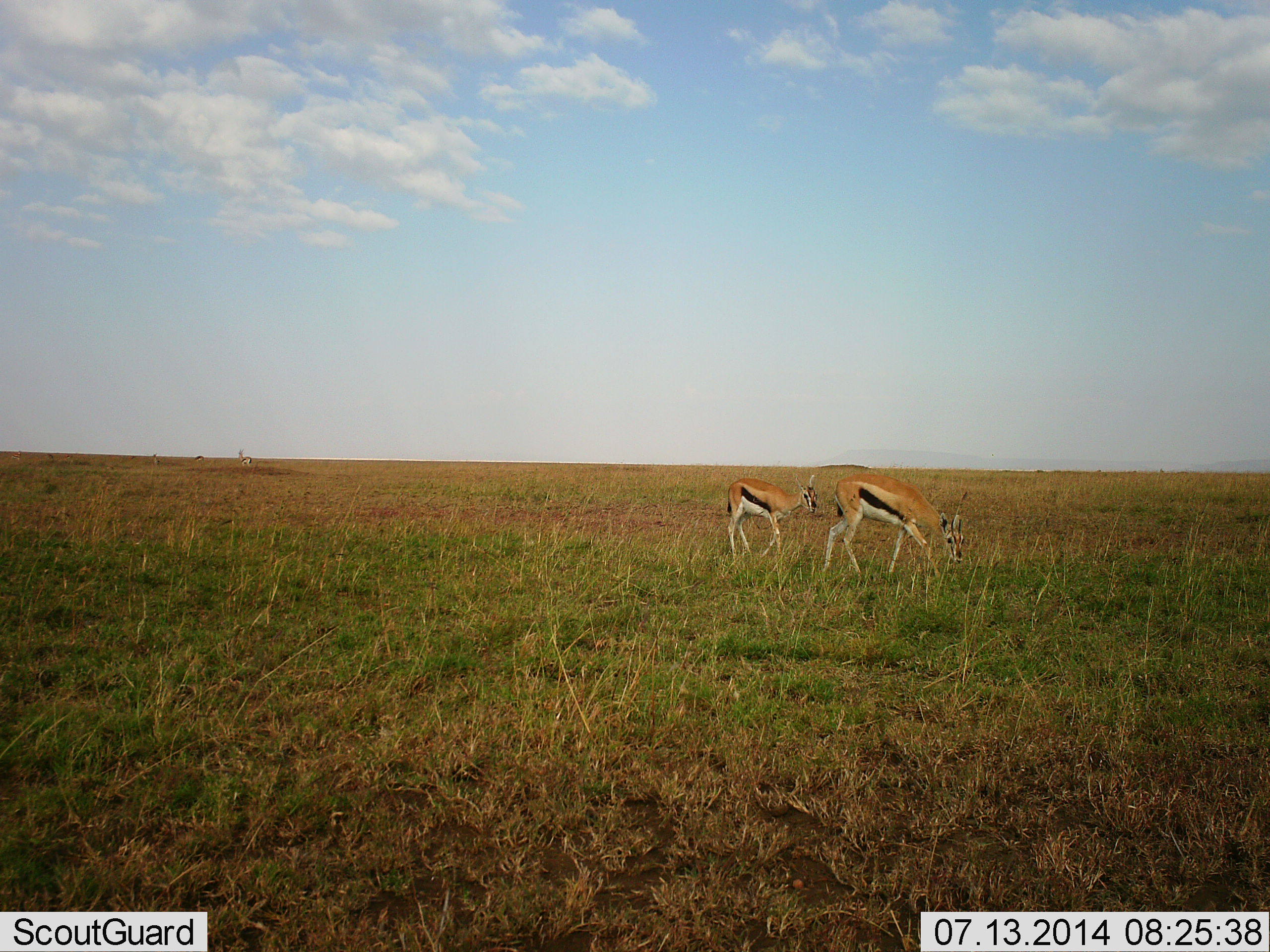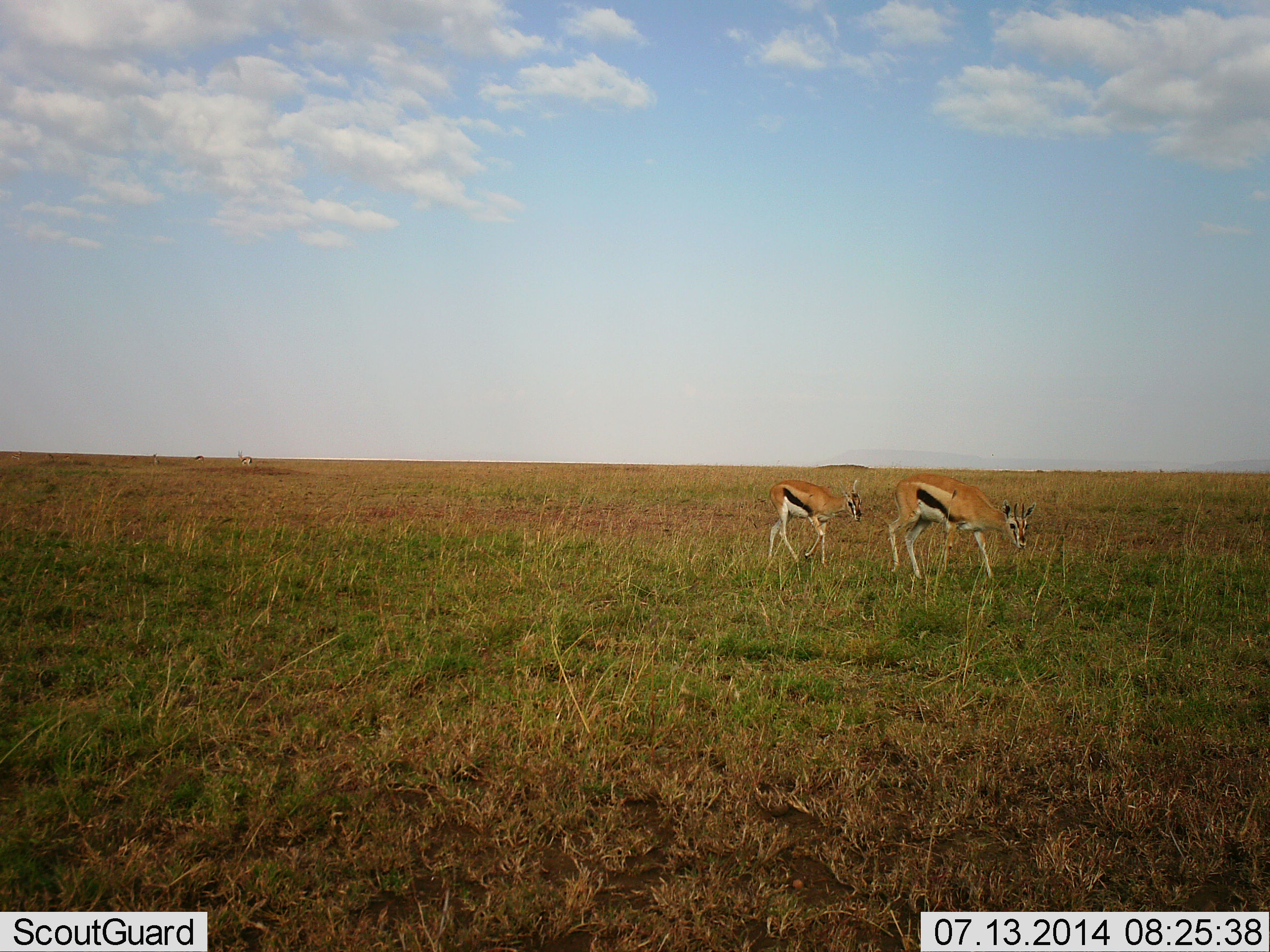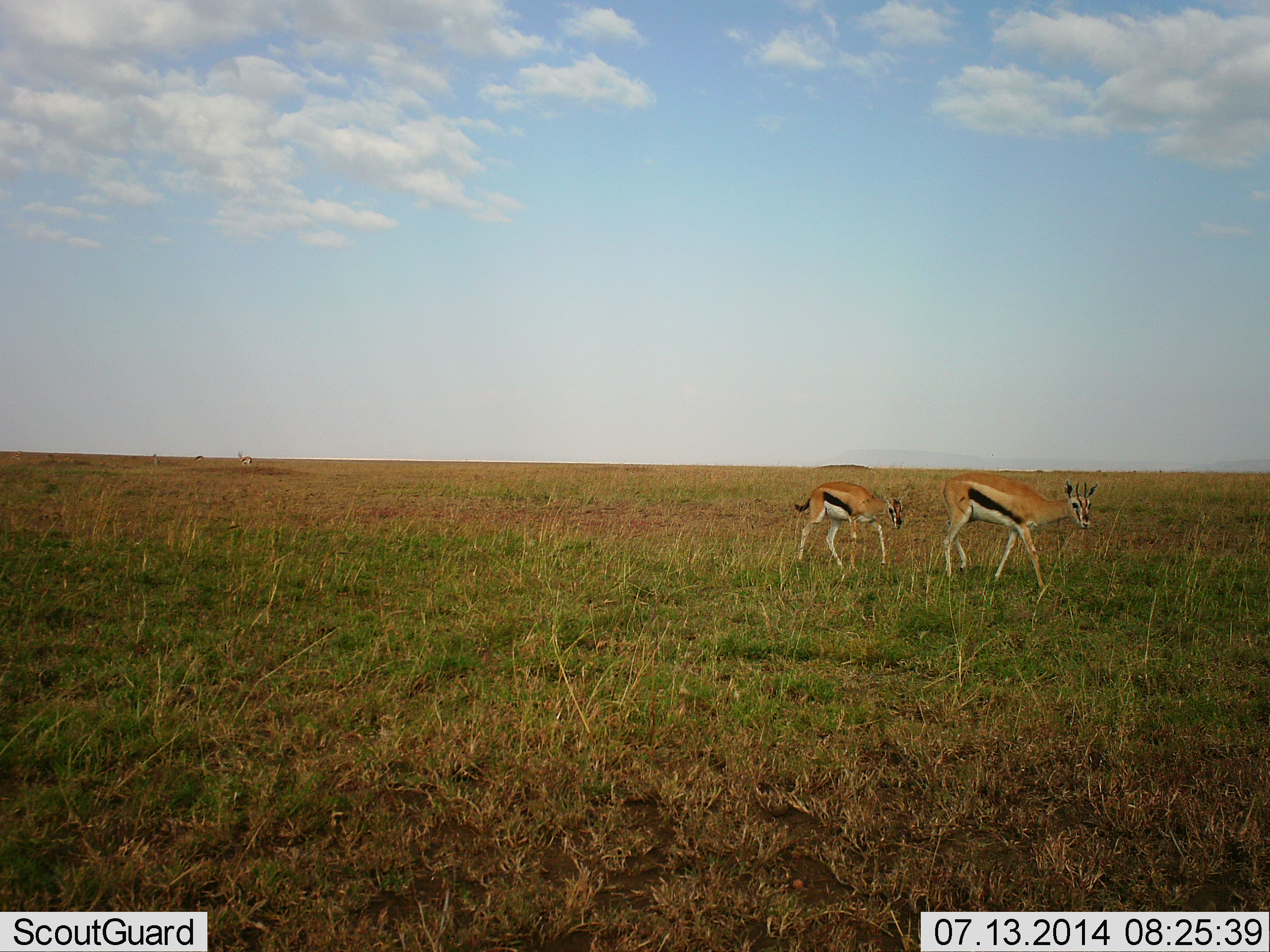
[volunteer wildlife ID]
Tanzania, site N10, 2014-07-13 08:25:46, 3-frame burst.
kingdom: Animalia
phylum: Chordata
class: Mammalia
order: Artiodactyla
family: Bovidae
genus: Eudorcas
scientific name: Eudorcas thomsonii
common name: thomson's gazelle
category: gazellethomsons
Gazellethomsons (thomson's gazelle) (Eudorcas thomsonii), count 2. Behavior (volunteer vote fractions): standing 0%, resting 0%, moving 100%, interacting 0%. Young present (vote fraction): 10%. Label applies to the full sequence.